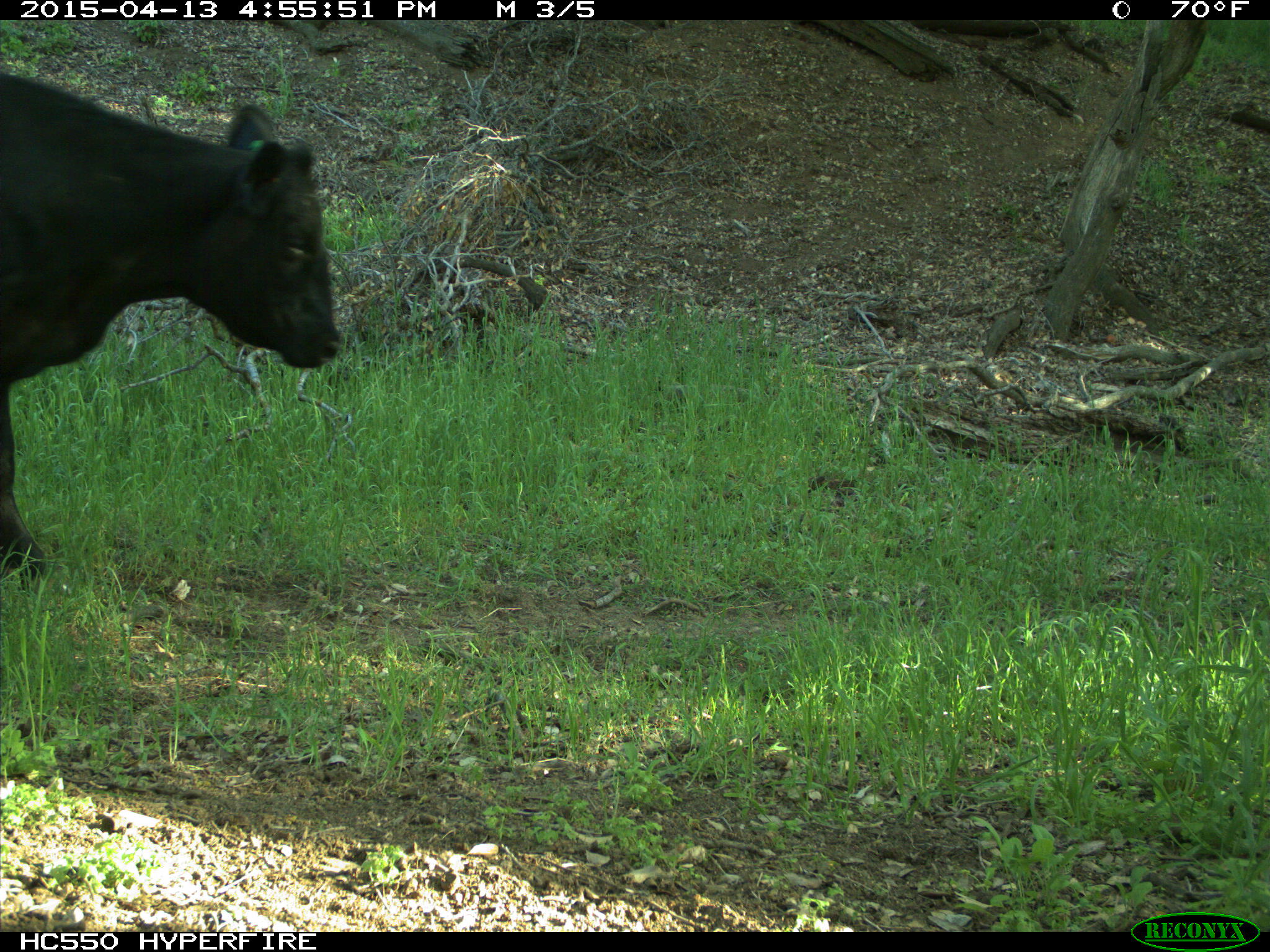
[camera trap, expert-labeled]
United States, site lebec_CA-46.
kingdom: Animalia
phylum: Chordata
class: Mammalia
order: Artiodactyla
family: Bovidae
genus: Bos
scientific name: Bos taurus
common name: domestic cow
Bos taurus (domestic cow).